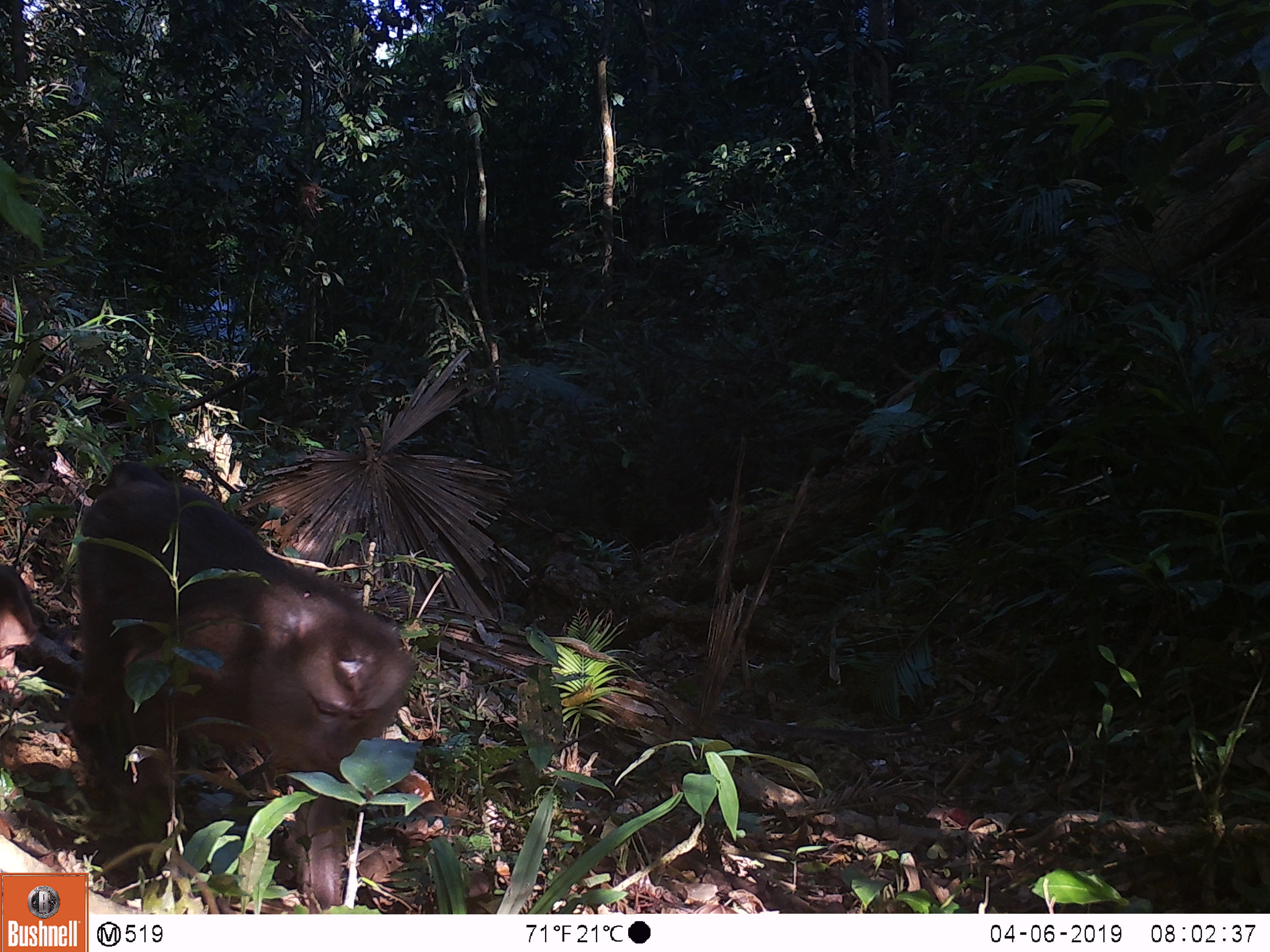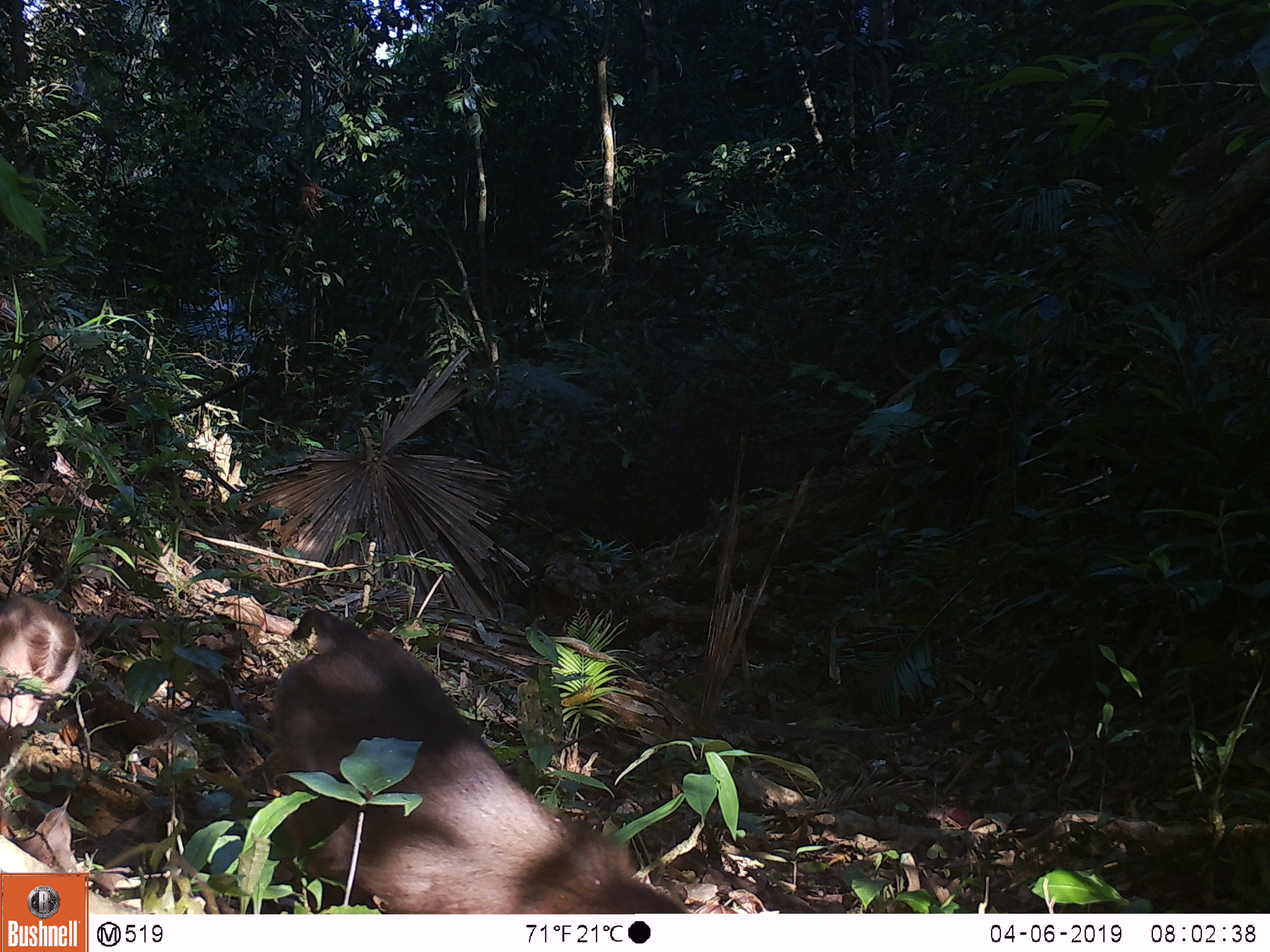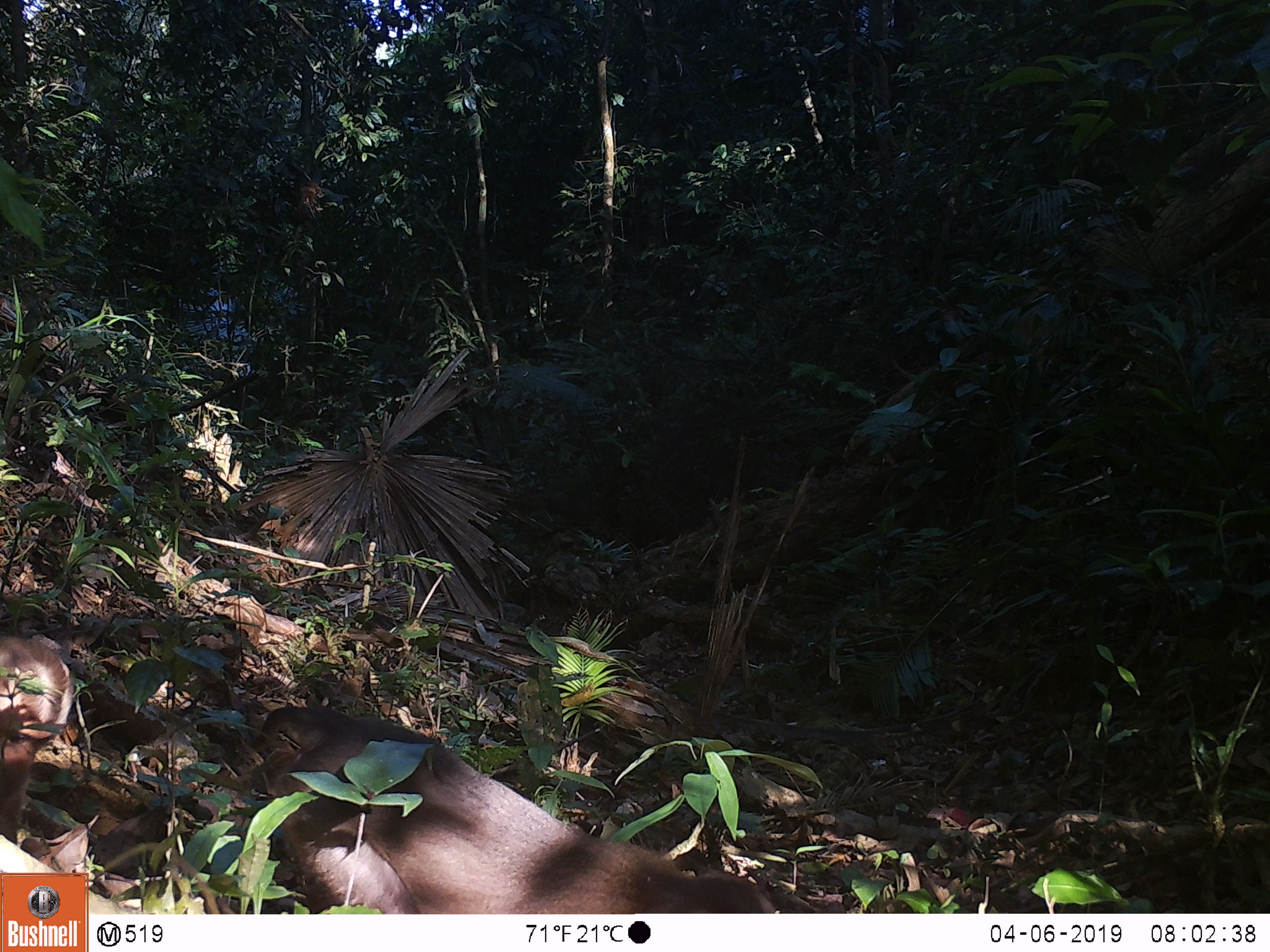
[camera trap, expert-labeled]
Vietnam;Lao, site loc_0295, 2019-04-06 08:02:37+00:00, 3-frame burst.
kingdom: Animalia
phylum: Chordata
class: Mammalia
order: Primates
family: Cercopithecidae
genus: Macaca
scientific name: Macaca nemestrina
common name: pig-tailed macaque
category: pig tailed macaque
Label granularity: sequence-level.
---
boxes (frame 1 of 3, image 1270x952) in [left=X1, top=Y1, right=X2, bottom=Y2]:
pig tailed macaque: [left=64, top=460, right=414, bottom=911]; [left=0, top=563, right=39, bottom=703]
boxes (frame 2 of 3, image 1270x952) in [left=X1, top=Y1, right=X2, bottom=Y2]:
pig tailed macaque: [left=269, top=611, right=693, bottom=913]; [left=0, top=591, right=82, bottom=782]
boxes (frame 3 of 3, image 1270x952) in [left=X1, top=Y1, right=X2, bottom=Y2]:
pig tailed macaque: [left=246, top=699, right=780, bottom=913]; [left=0, top=633, right=73, bottom=850]